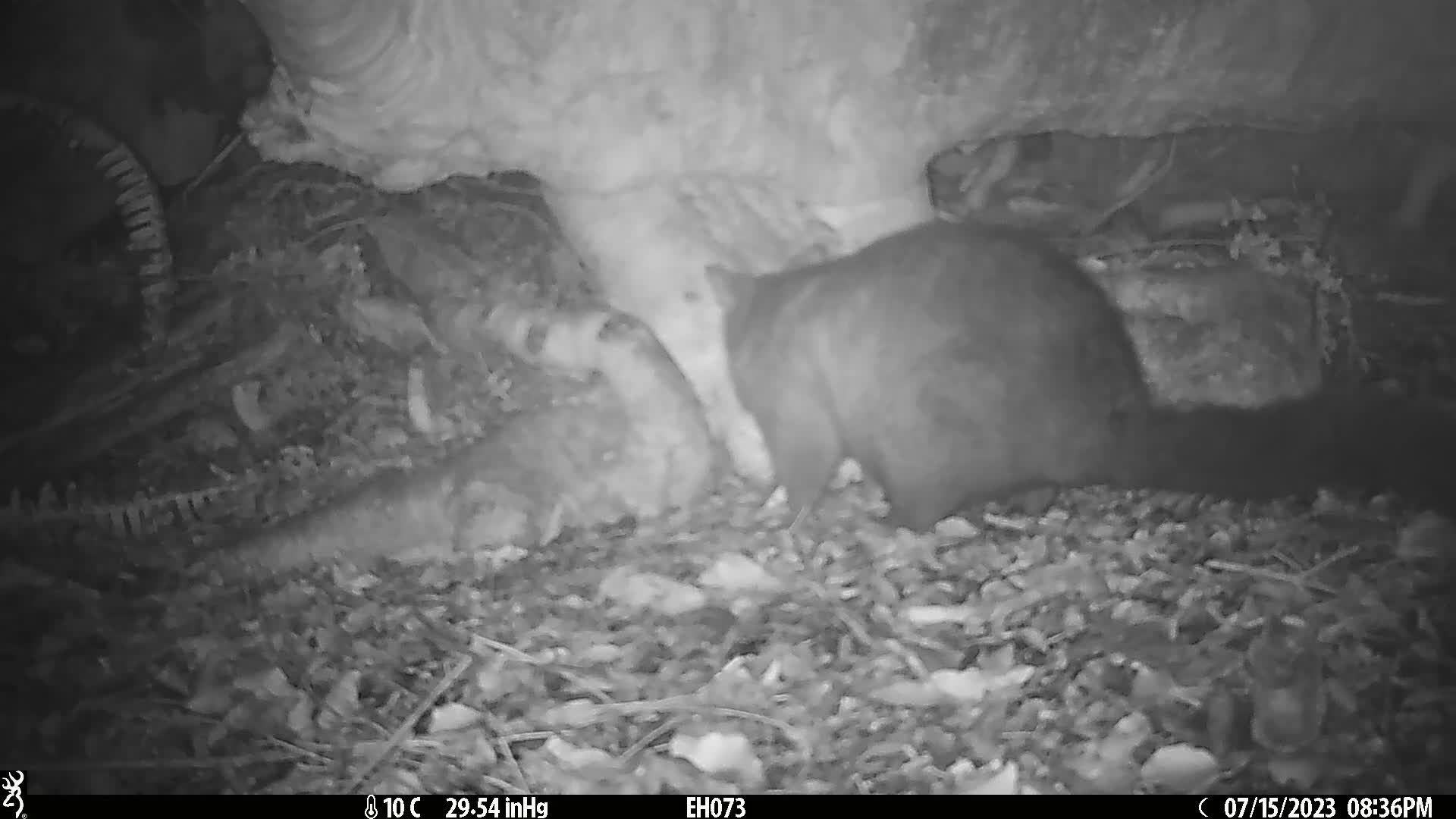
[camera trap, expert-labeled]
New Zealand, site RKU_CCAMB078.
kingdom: Animalia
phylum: Chordata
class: Mammalia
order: Diprotodontia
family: Phalangeridae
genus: Trichosurus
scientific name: Trichosurus vulpecula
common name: common brushtail possum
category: possum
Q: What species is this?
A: Possum (common brushtail possum) (Trichosurus vulpecula).